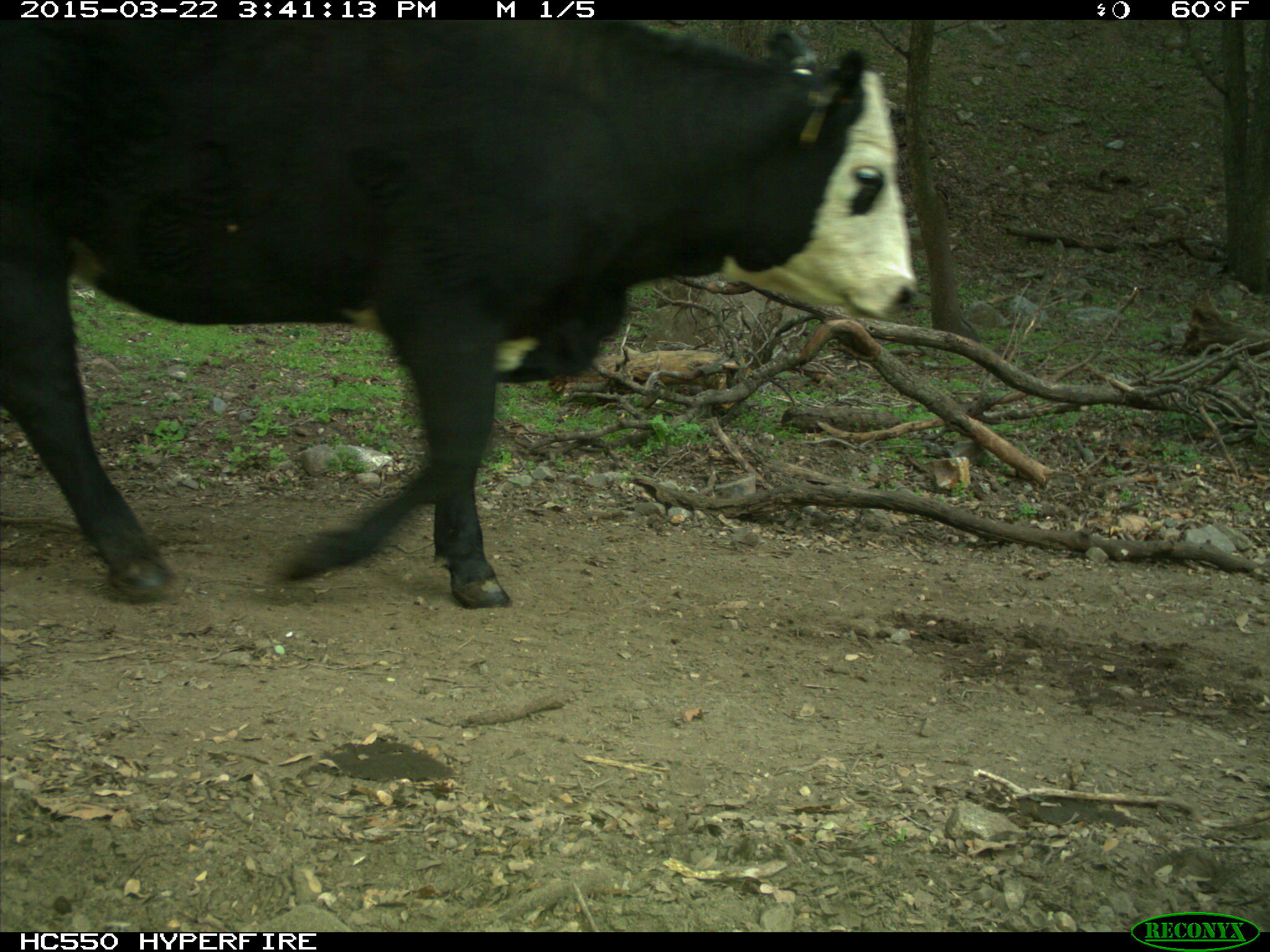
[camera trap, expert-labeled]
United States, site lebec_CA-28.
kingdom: Animalia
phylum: Chordata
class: Mammalia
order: Artiodactyla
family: Bovidae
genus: Bos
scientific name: Bos taurus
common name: domestic cow